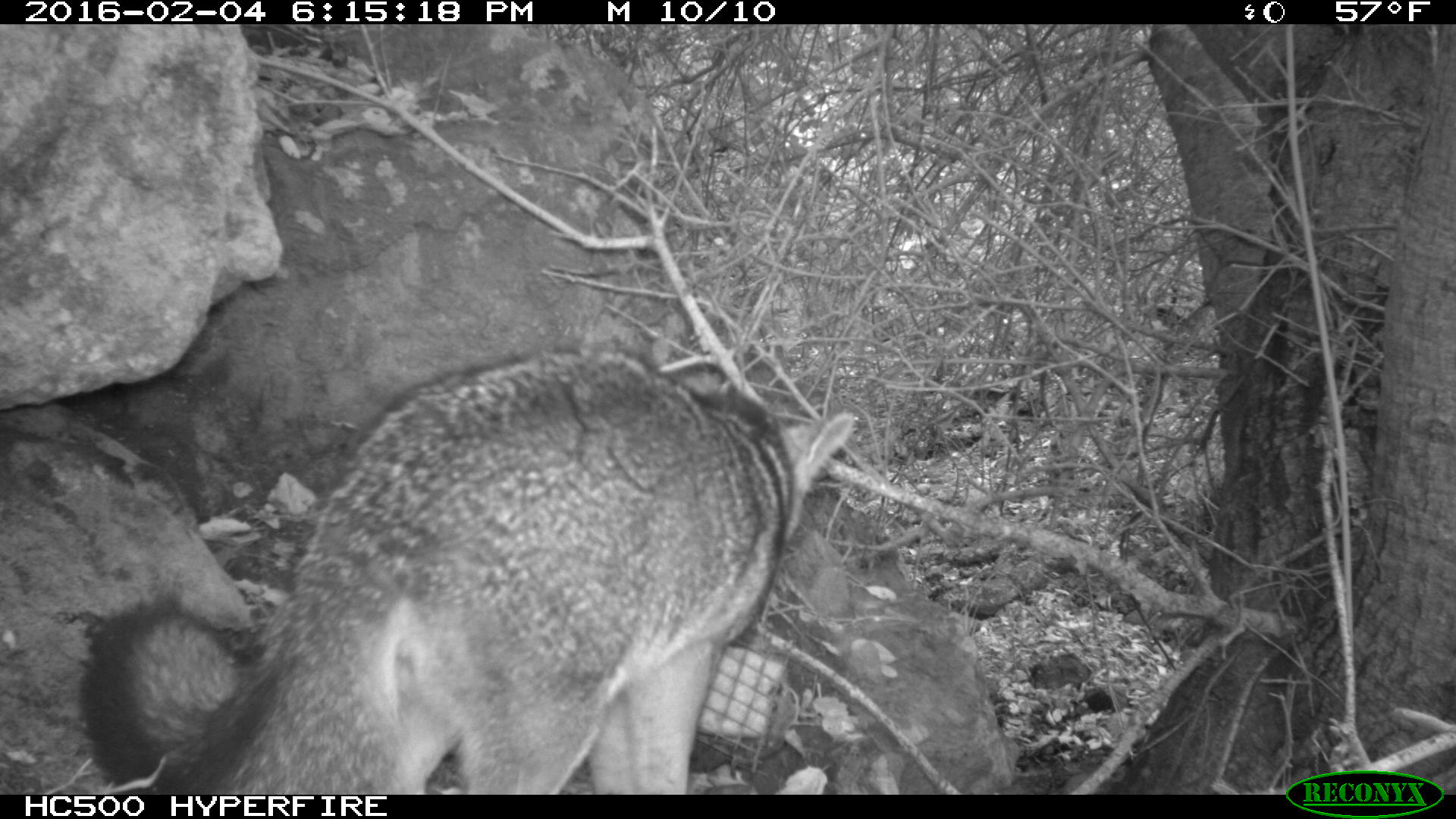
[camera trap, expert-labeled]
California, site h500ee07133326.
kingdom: Animalia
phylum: Chordata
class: Mammalia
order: Carnivora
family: Canidae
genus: Urocyon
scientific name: Urocyon littoralis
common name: island fox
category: fox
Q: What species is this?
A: Fox (island fox) (Urocyon littoralis).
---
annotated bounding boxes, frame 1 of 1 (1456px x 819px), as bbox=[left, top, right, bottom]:
fox: bbox=[80, 344, 854, 795]